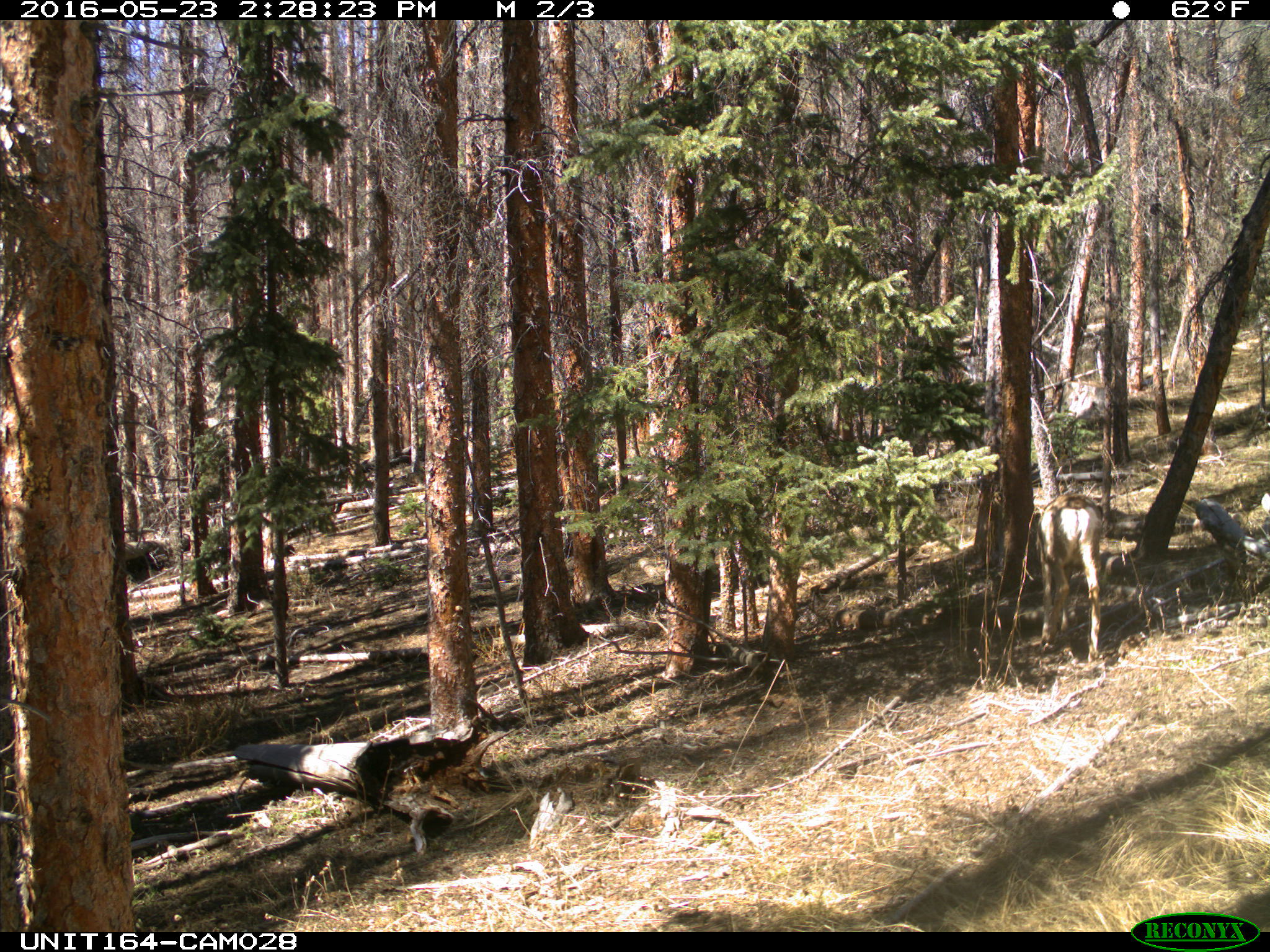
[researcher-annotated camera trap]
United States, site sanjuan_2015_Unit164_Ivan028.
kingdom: Animalia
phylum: Chordata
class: Mammalia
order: Artiodactyla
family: Cervidae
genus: Odocoileus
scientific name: Odocoileus hemionus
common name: mule deer